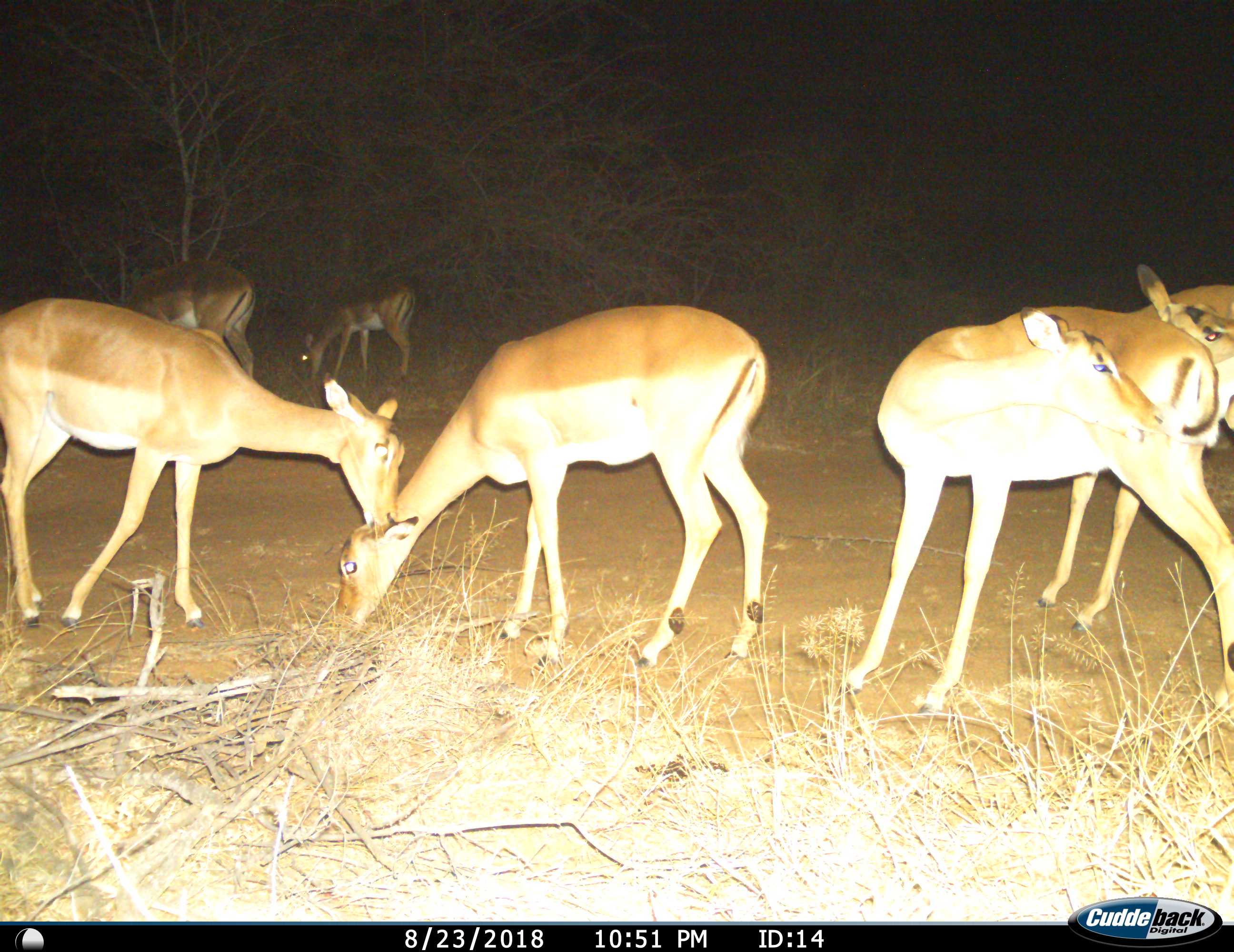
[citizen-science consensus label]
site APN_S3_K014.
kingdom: Animalia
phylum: Chordata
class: Mammalia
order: Artiodactyla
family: Bovidae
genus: Aepyceros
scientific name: Aepyceros melampus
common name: impala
Impala (Aepyceros melampus), count 6. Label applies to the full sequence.